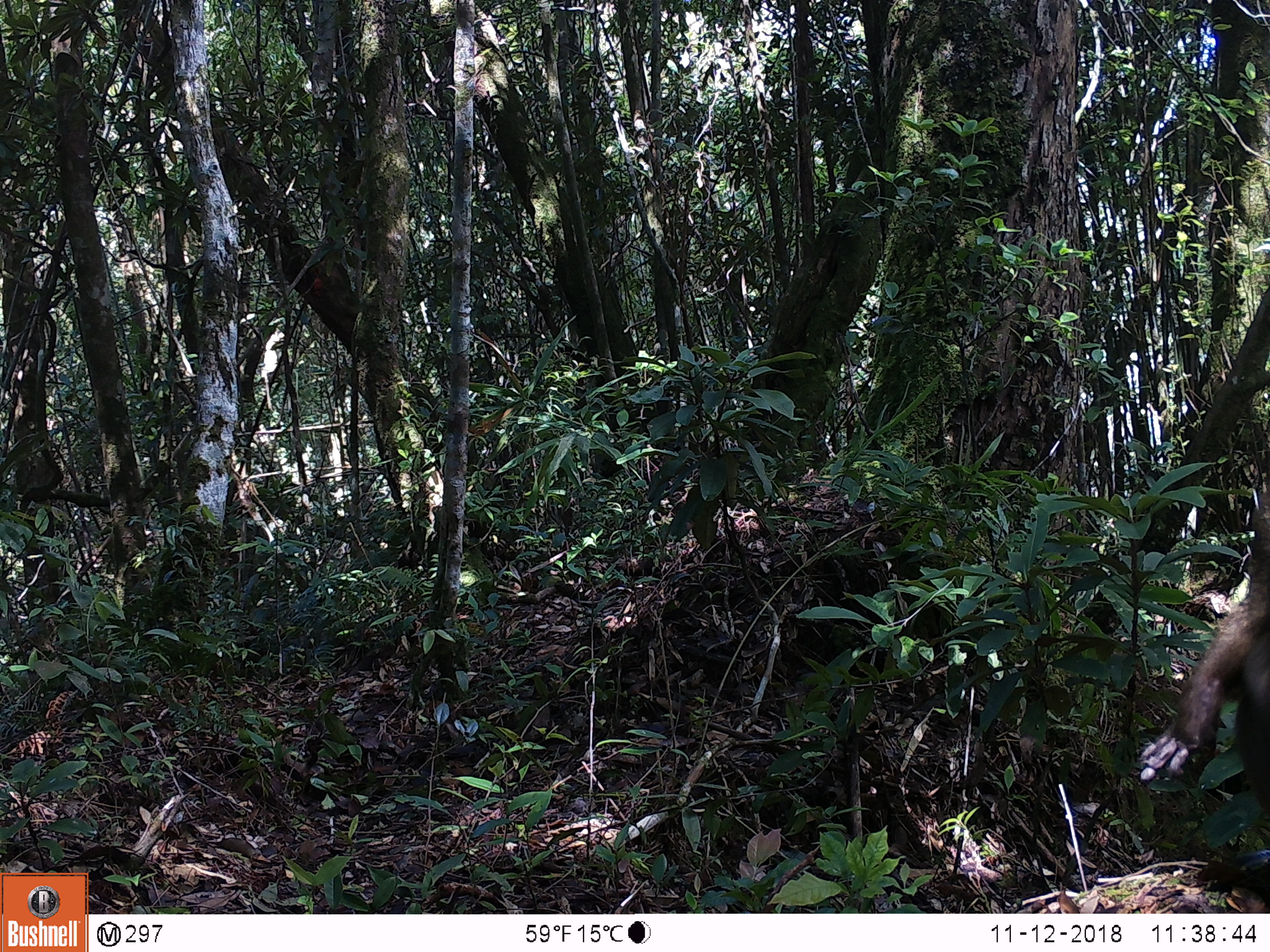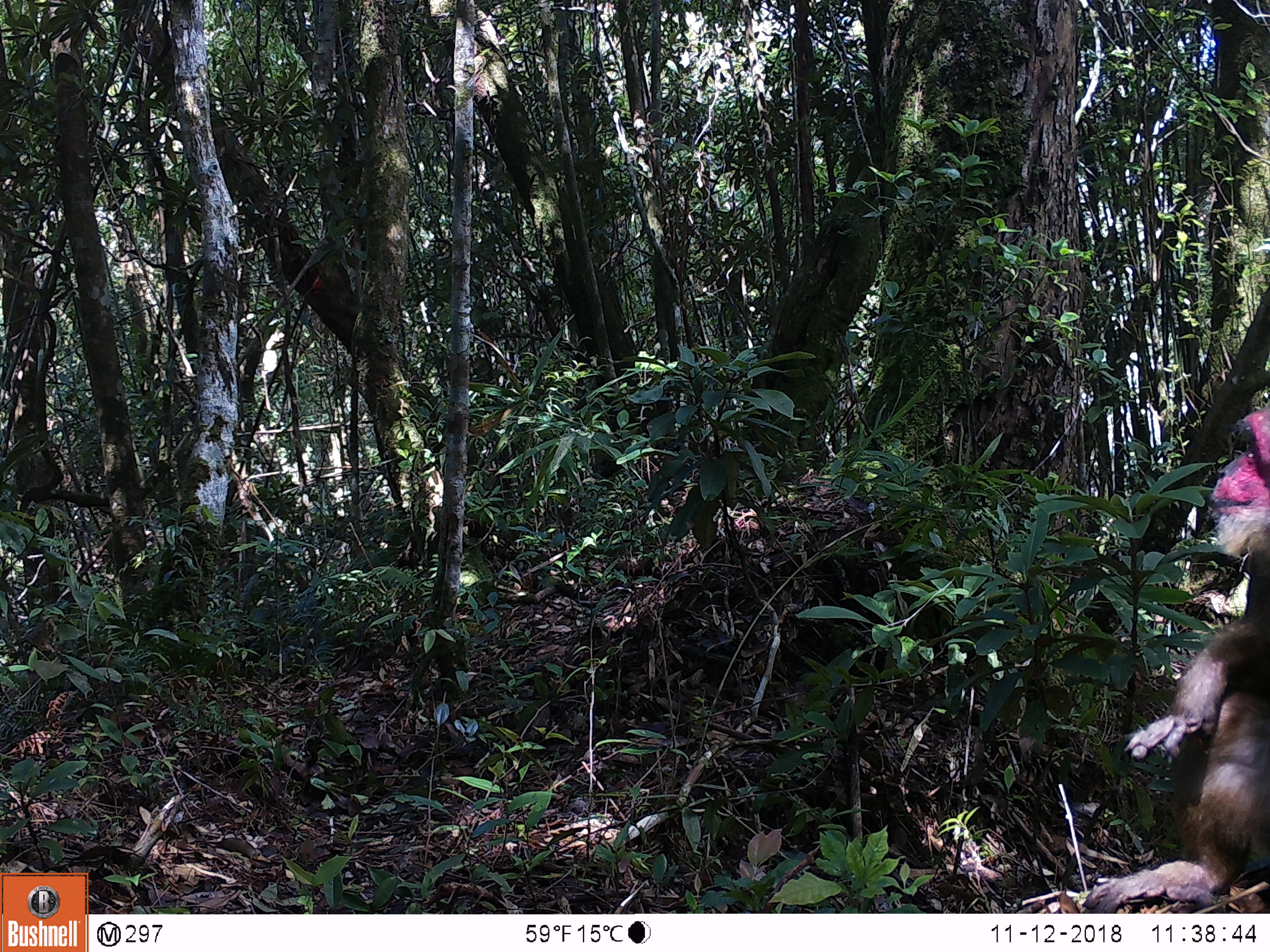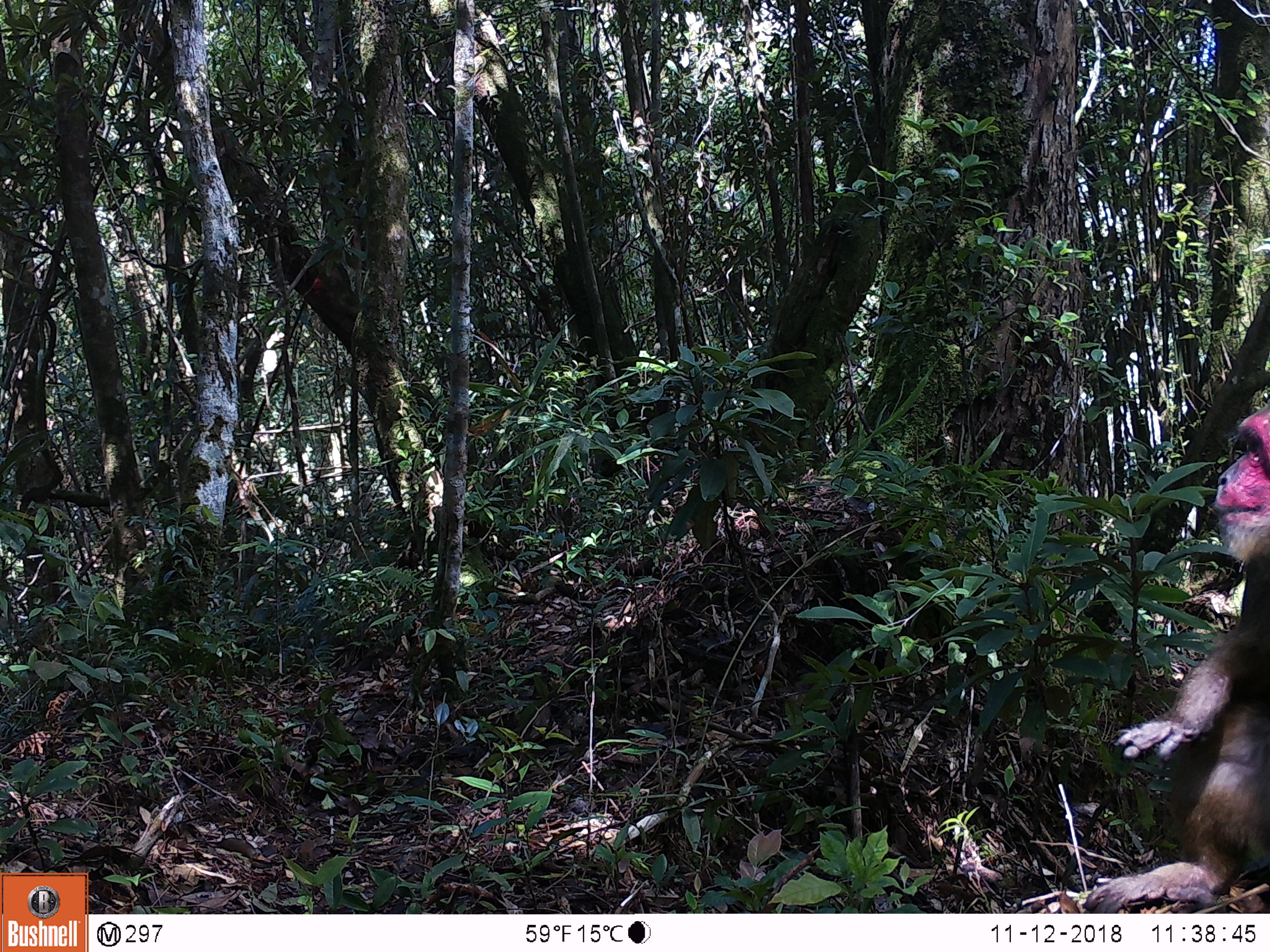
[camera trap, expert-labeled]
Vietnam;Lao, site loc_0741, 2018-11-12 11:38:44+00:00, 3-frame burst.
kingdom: Animalia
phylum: Chordata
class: Mammalia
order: Primates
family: Cercopithecidae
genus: Macaca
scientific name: Macaca arctoides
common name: stump-tailed macaque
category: stump tailed macaque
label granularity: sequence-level